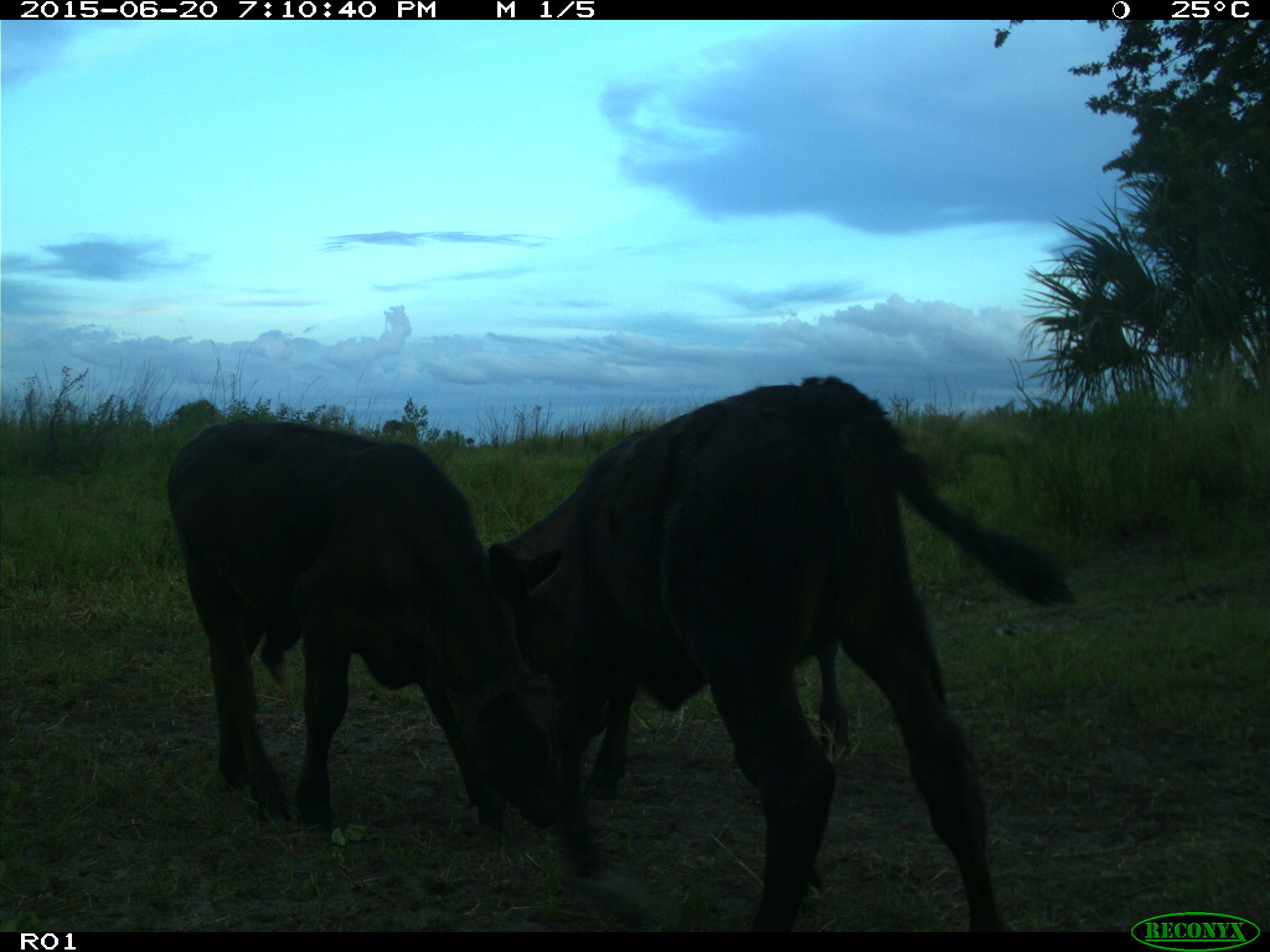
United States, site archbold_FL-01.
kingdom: Animalia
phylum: Chordata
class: Mammalia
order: Artiodactyla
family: Bovidae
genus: Bos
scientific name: Bos taurus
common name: domestic cow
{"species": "Bos taurus (domestic cow)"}